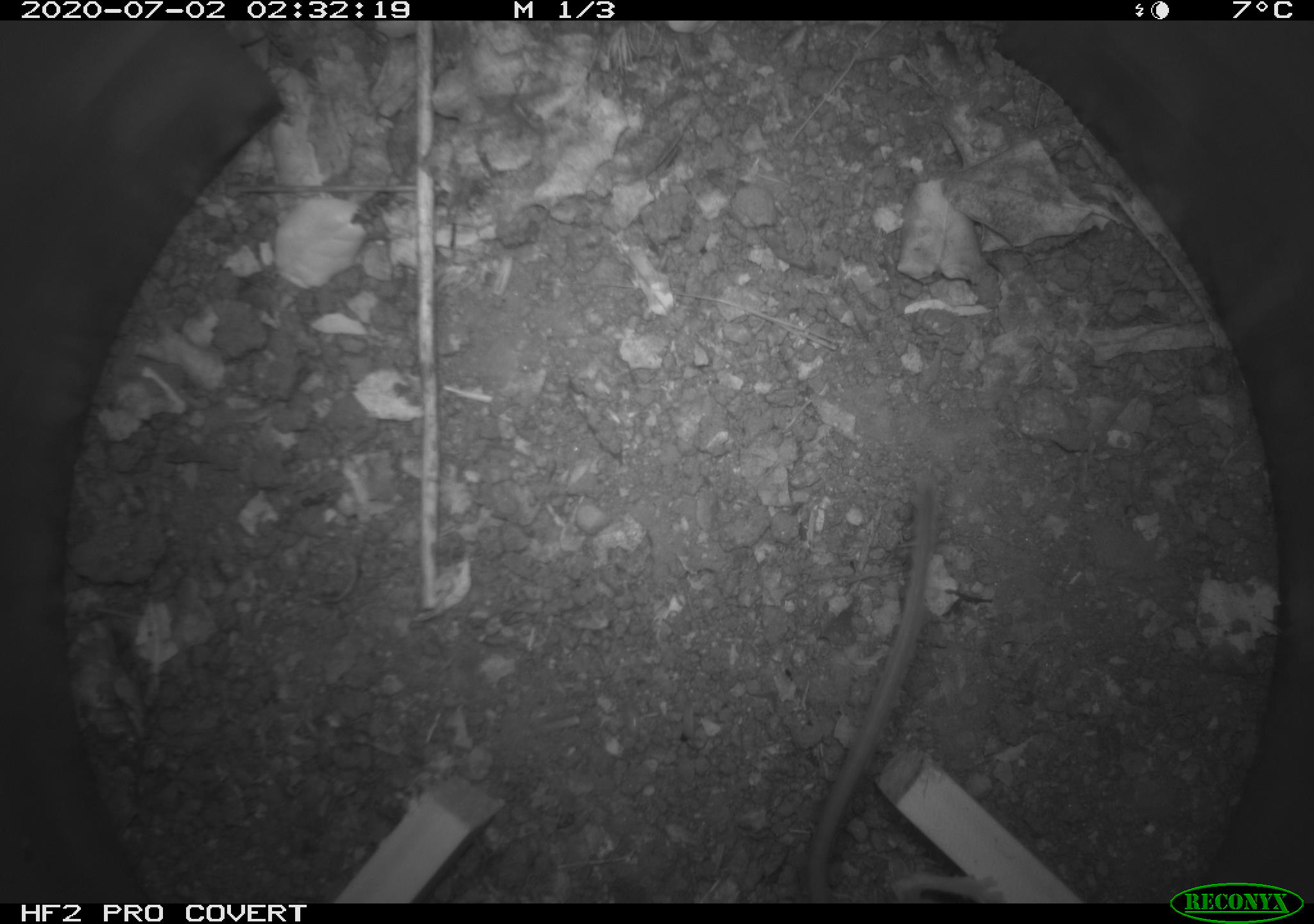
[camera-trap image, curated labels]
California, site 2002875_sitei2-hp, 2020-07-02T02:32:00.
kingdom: Animalia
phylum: Chordata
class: Mammalia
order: Rodentia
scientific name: Rodentia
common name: rodent